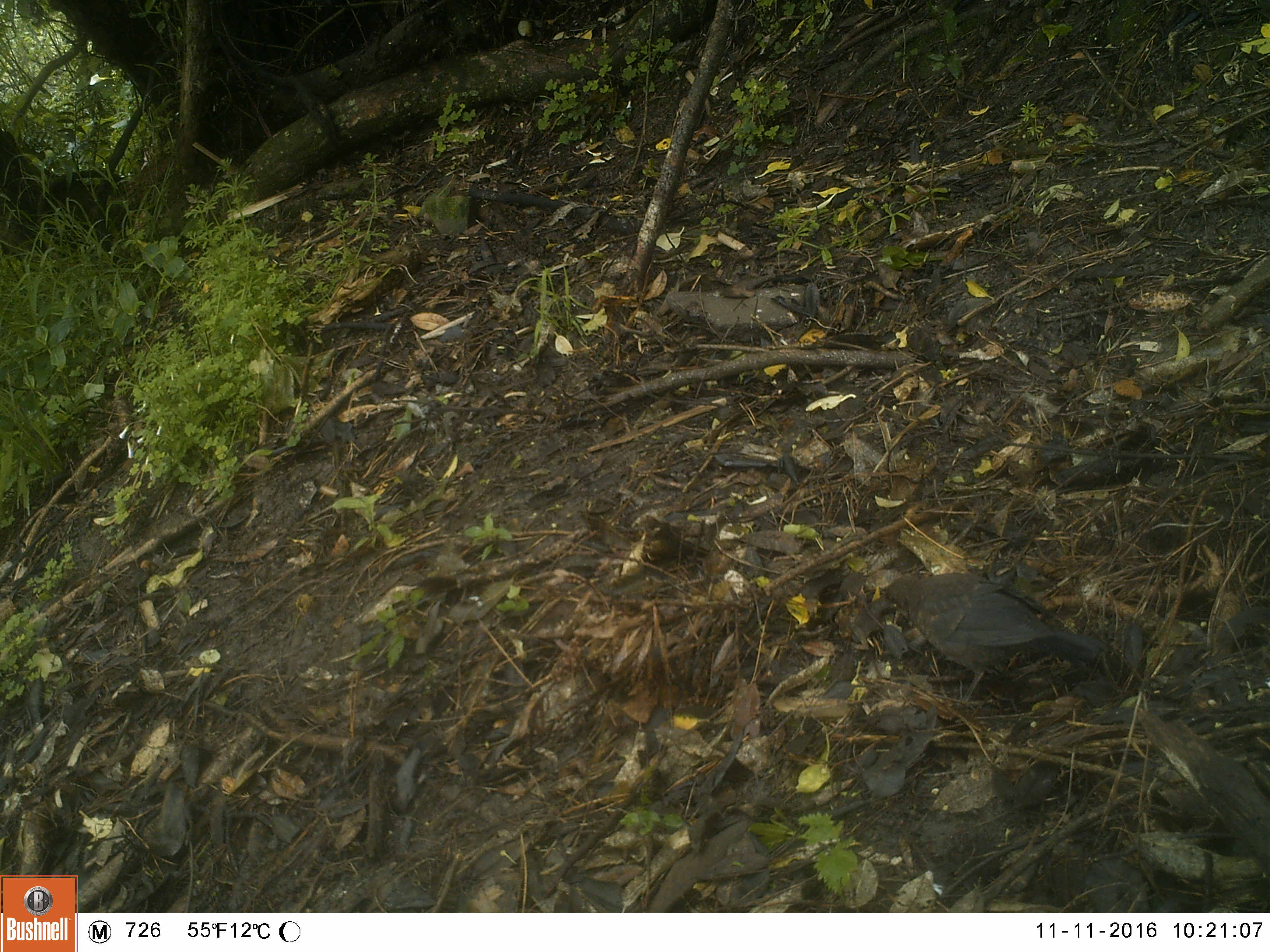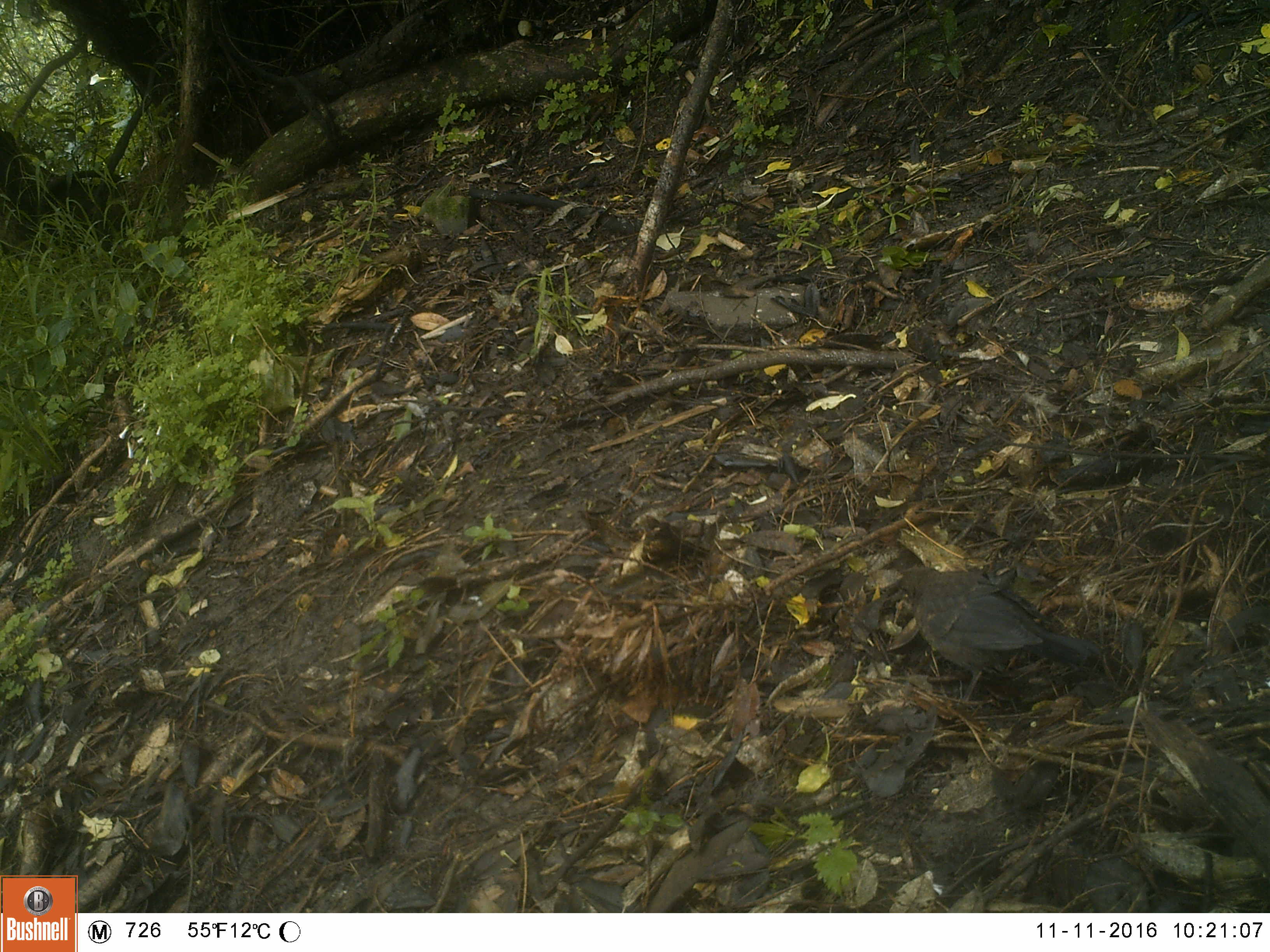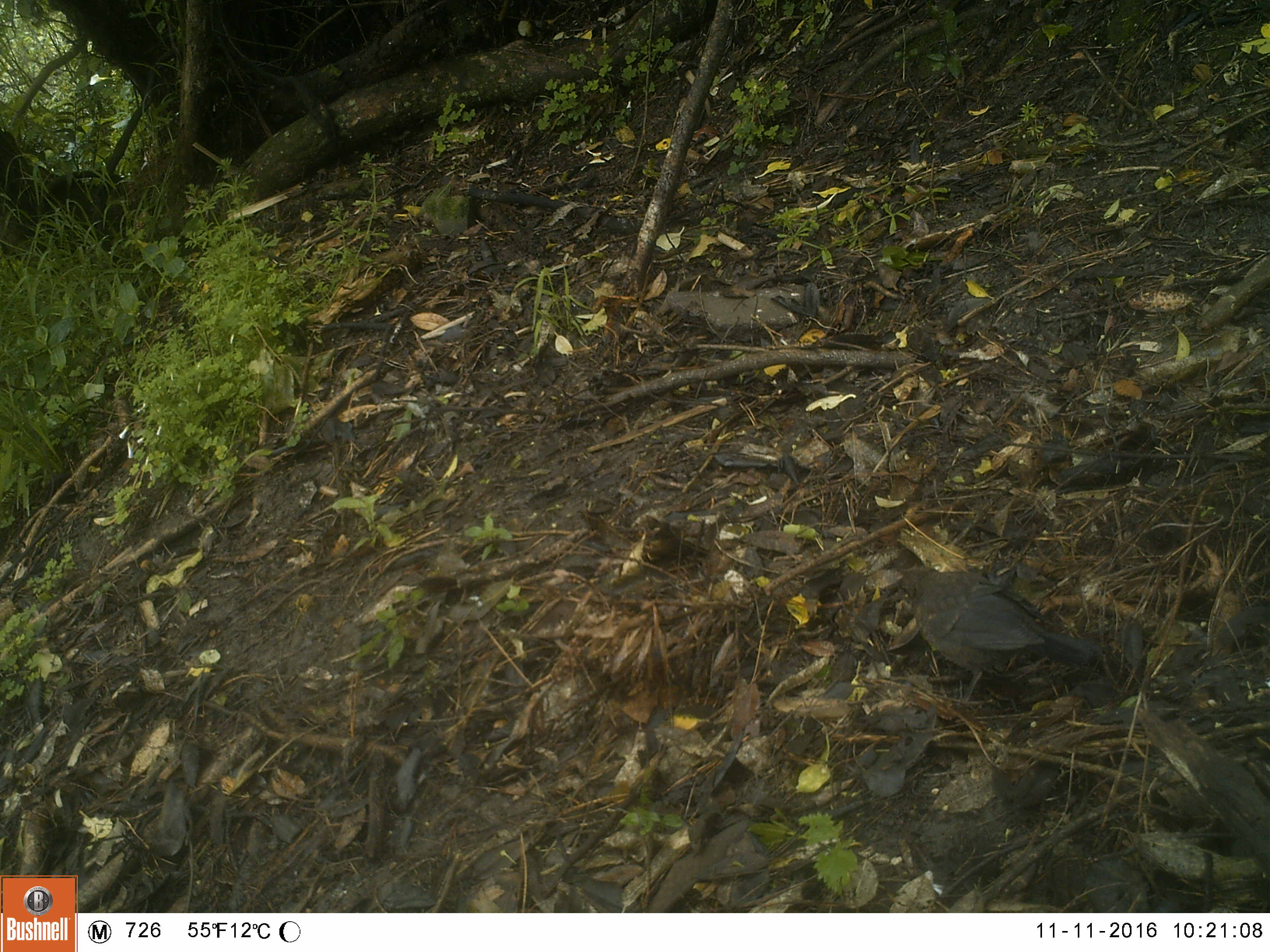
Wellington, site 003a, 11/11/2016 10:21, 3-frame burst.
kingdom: Animalia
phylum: Chordata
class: Aves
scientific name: Aves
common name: bird